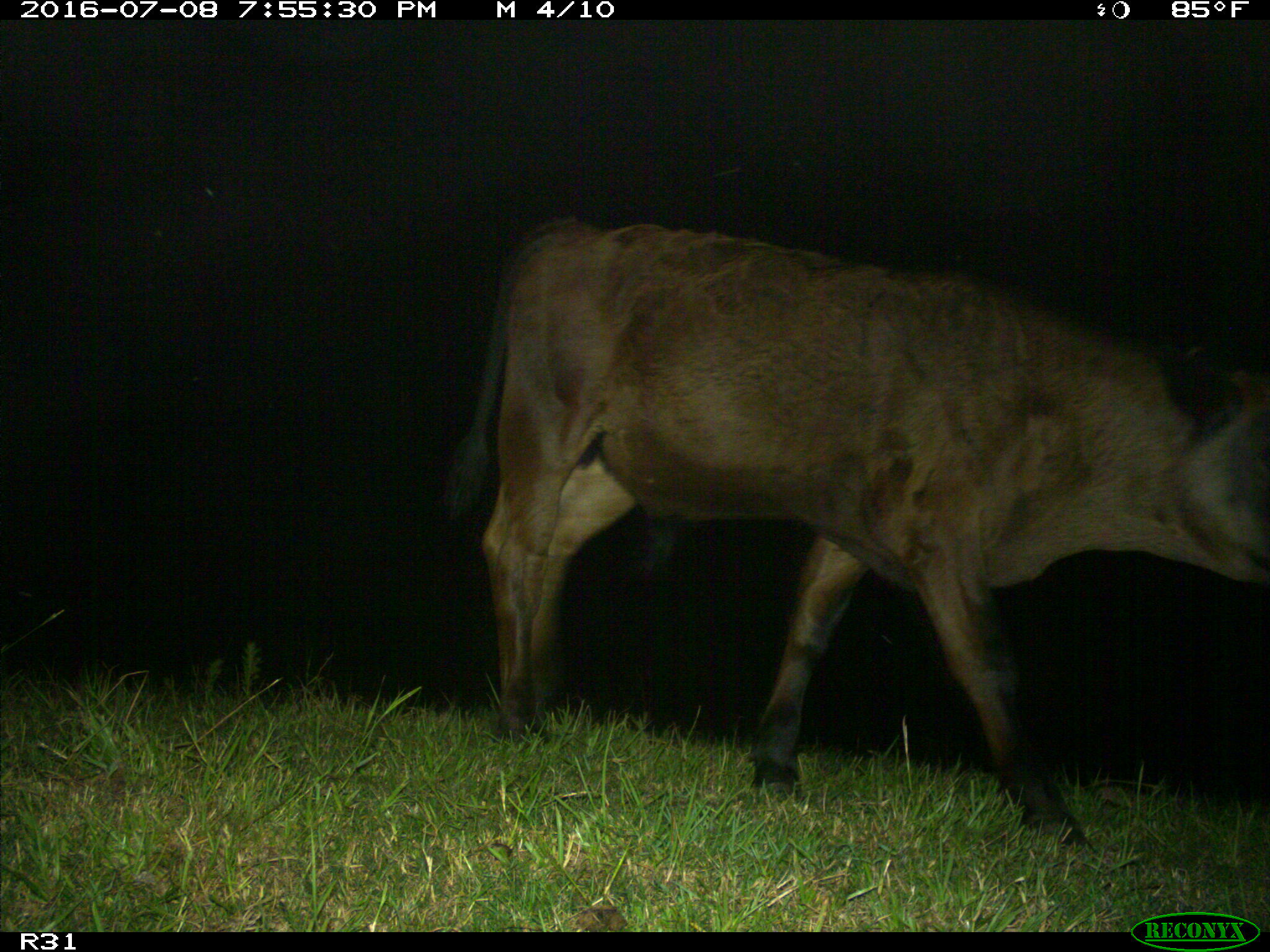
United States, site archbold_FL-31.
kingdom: Animalia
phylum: Chordata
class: Mammalia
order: Artiodactyla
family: Bovidae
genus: Bos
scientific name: Bos taurus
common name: domestic cow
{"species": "Bos taurus (domestic cow)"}